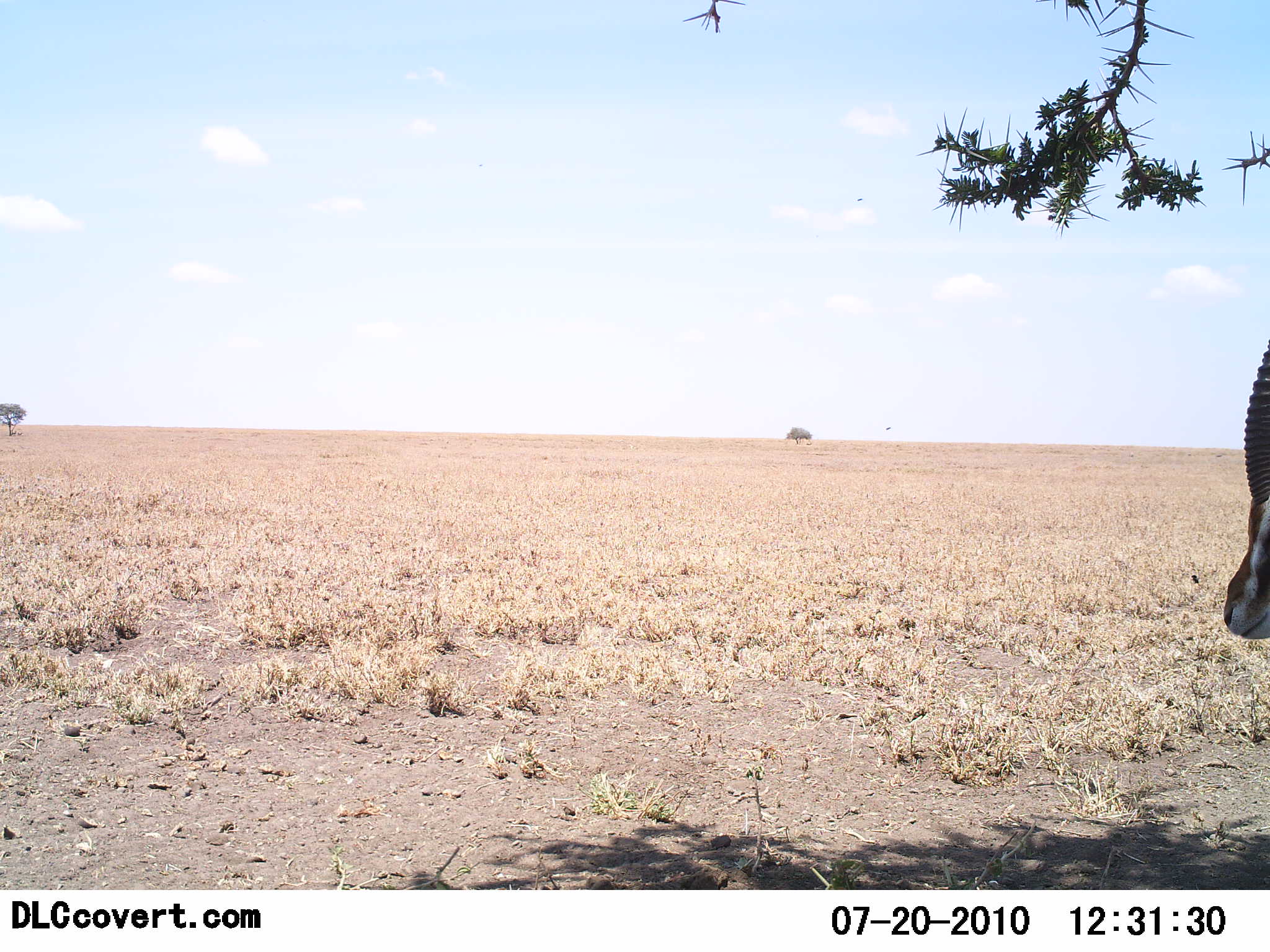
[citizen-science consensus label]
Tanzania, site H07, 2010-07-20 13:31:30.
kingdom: Animalia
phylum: Chordata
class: Mammalia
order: Artiodactyla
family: Bovidae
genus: Eudorcas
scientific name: Eudorcas thomsonii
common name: thomson's gazelle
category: gazellethomsons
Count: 1.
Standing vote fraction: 100%.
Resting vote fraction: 0%.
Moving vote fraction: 0%.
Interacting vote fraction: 0%.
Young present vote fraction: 0%.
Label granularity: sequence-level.